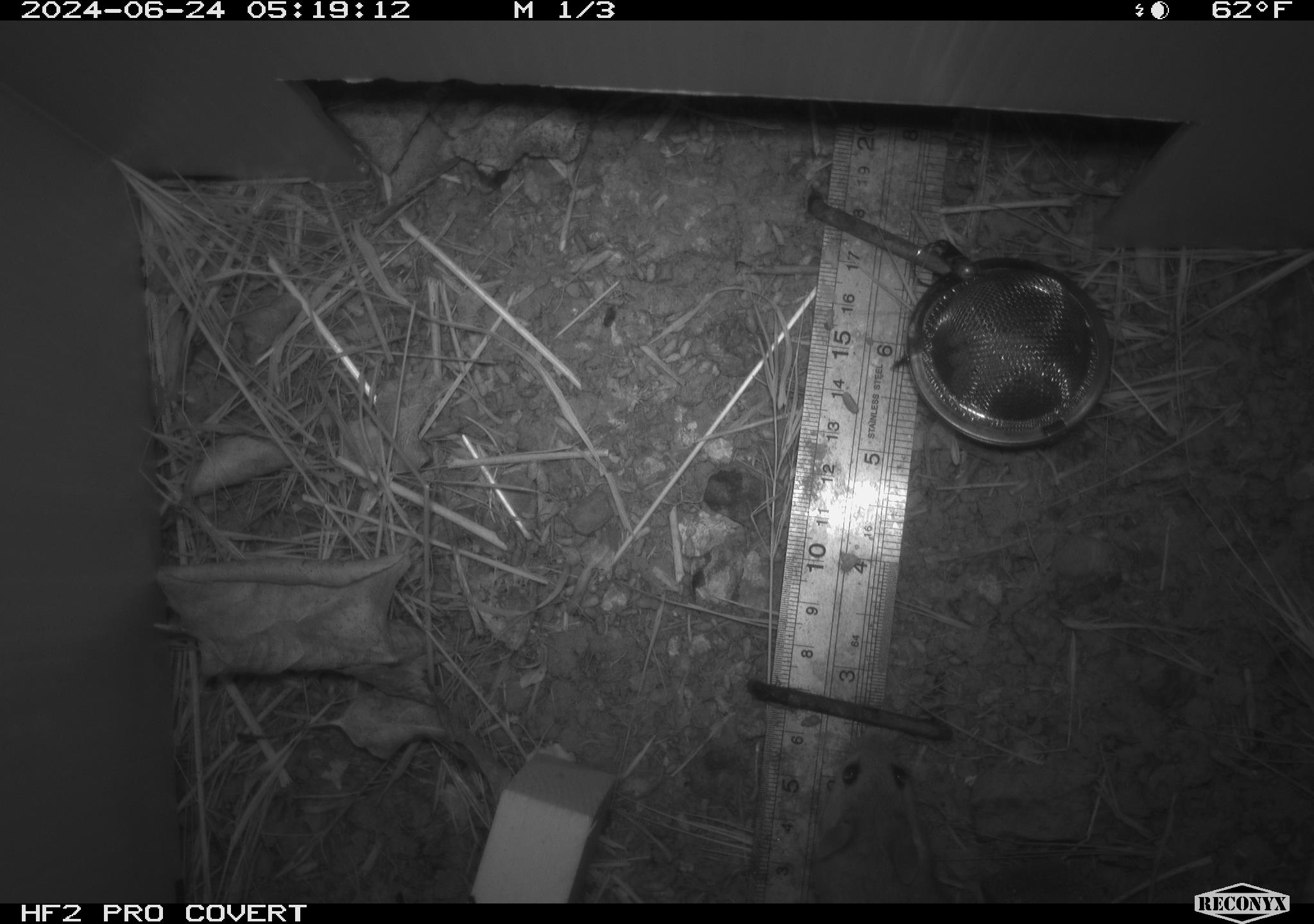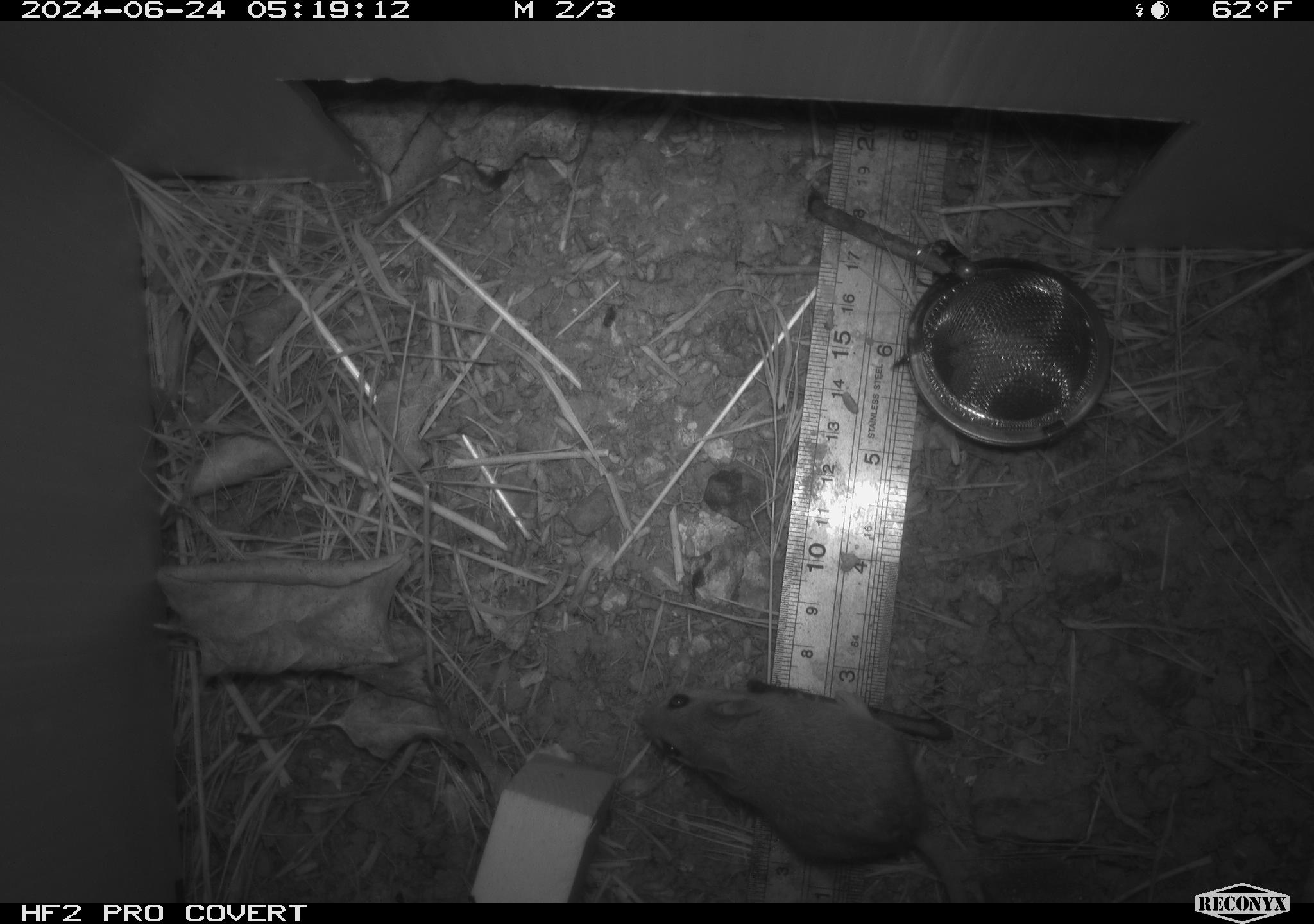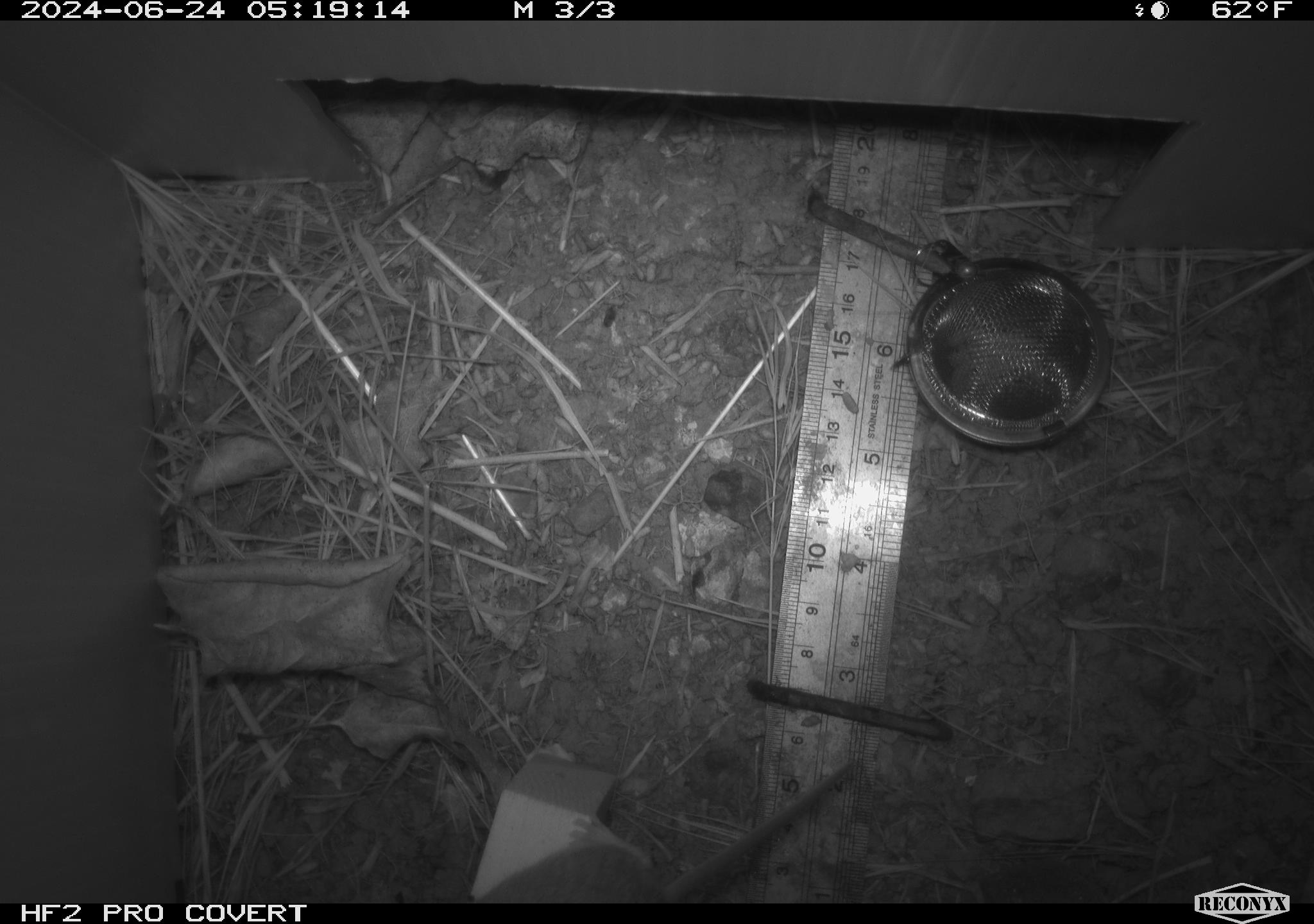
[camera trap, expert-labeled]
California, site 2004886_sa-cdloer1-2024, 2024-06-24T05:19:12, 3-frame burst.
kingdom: Animalia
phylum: Chordata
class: Mammalia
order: Rodentia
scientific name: Rodentia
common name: mouse species